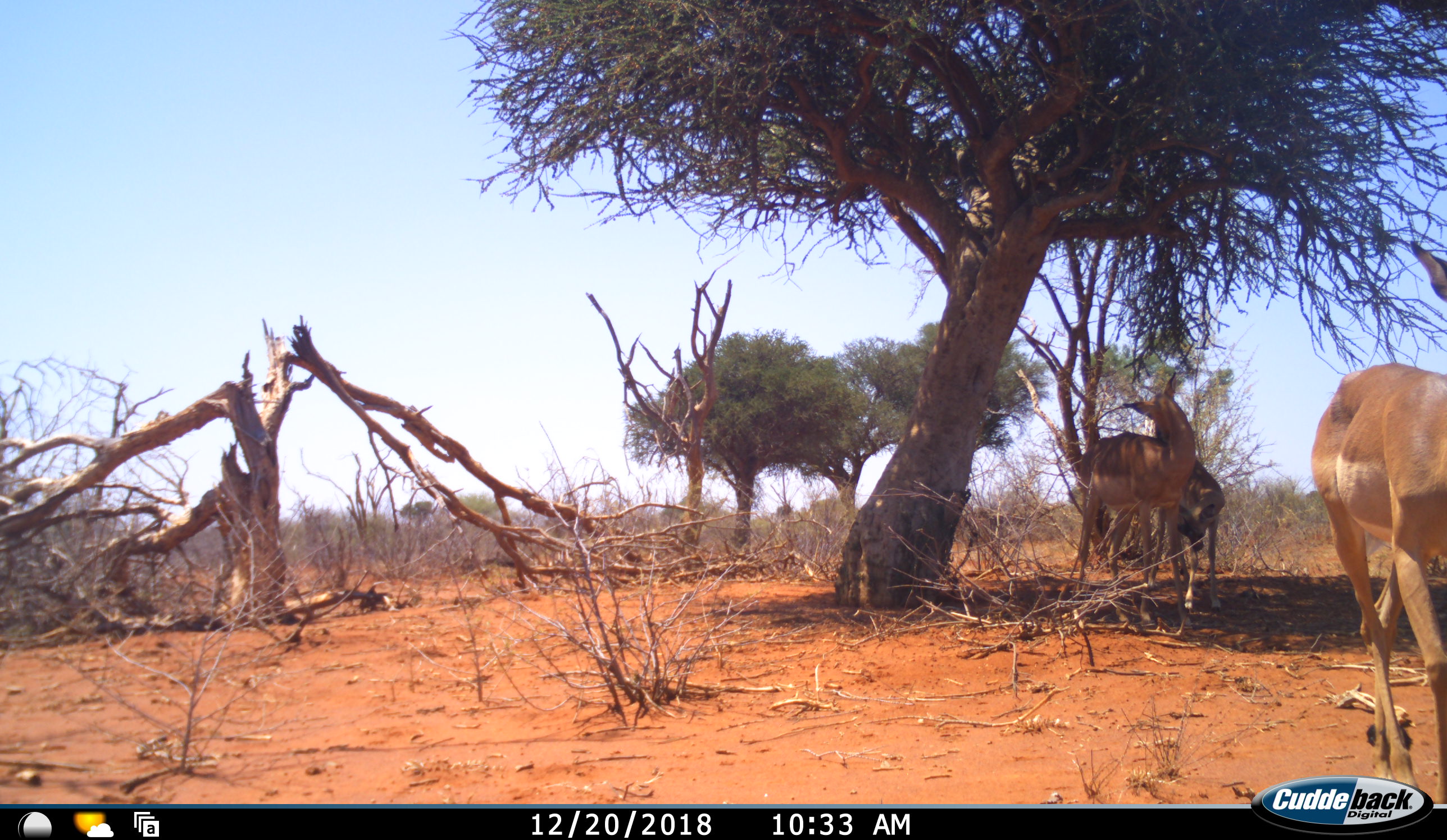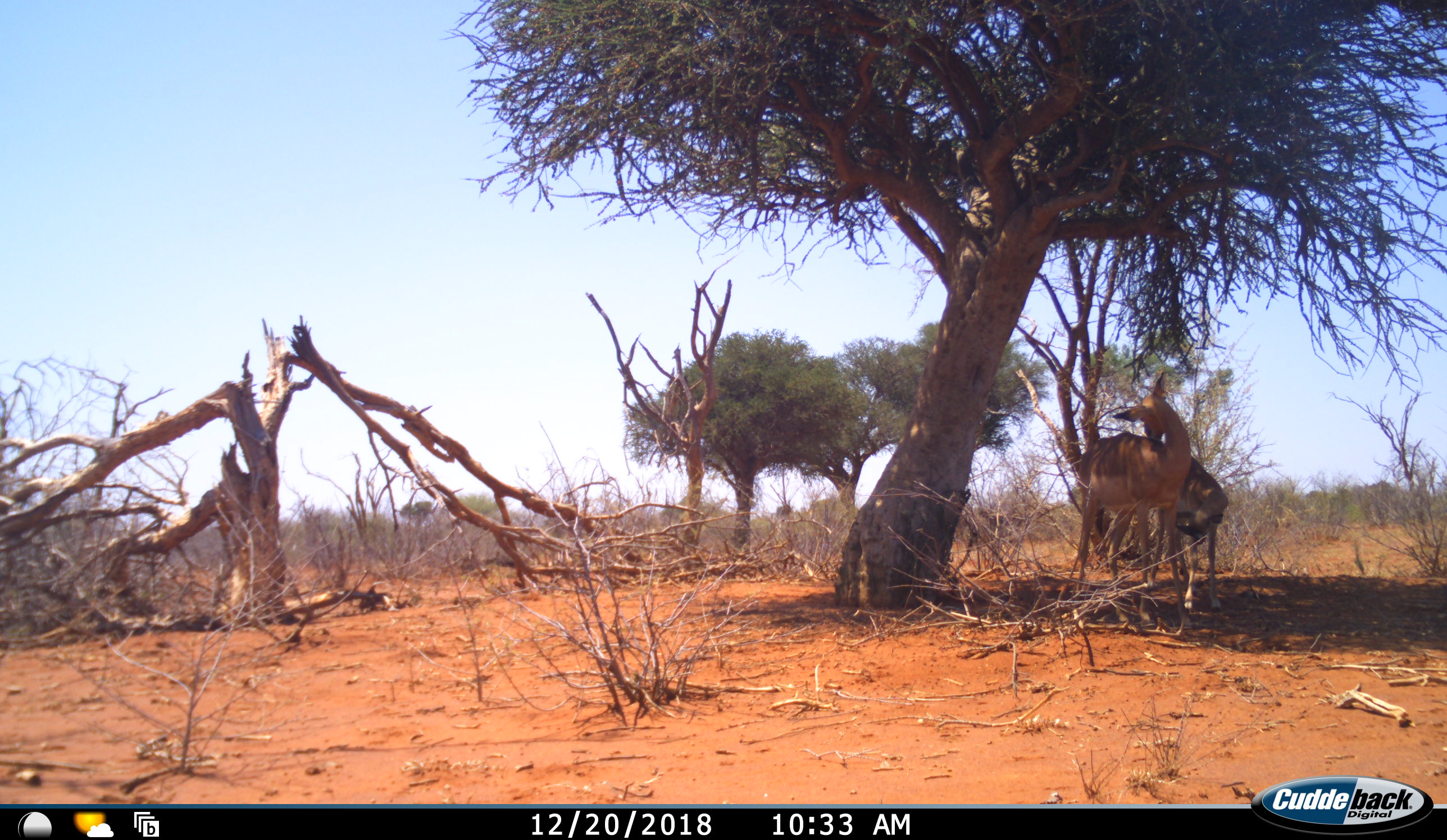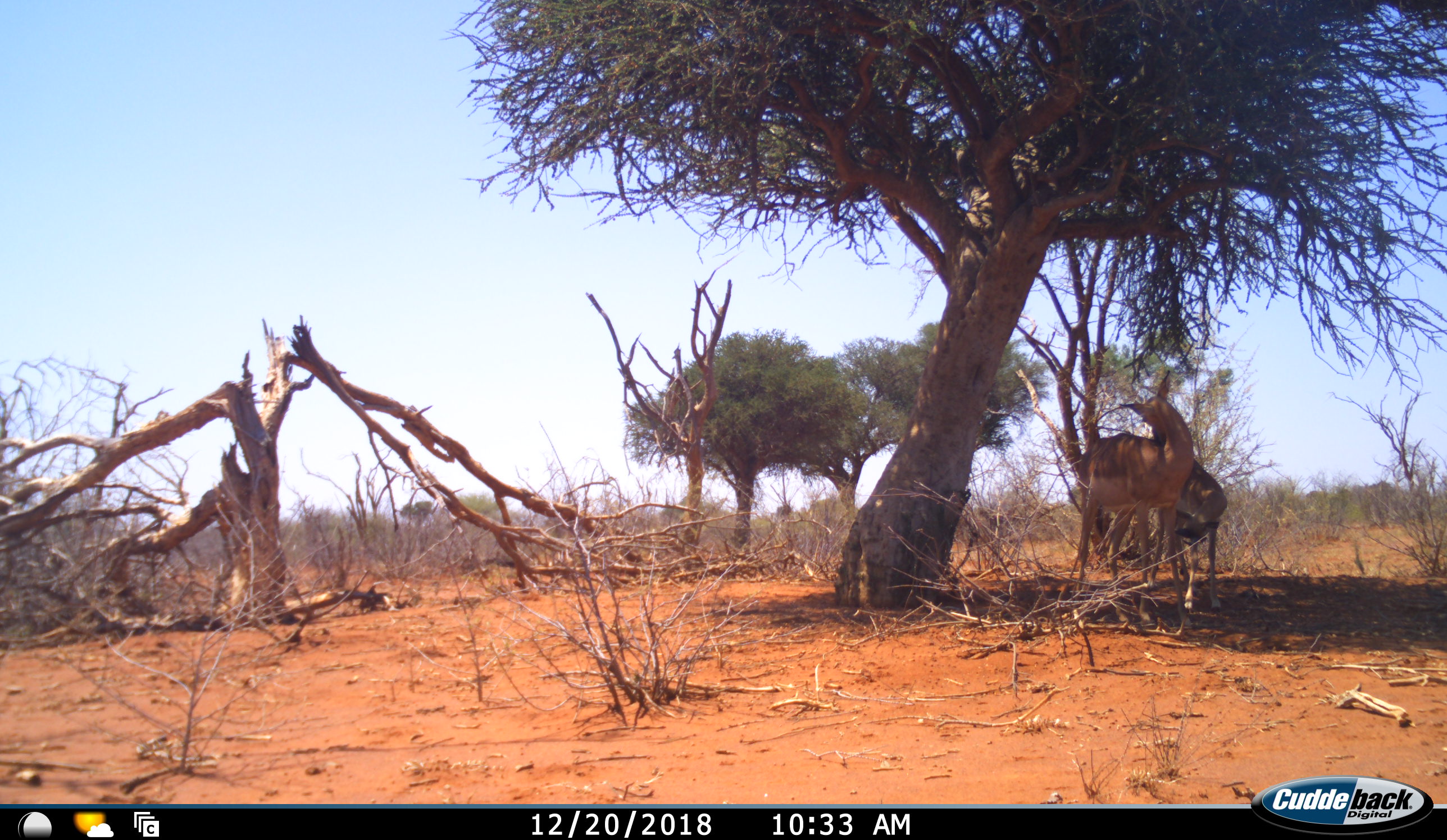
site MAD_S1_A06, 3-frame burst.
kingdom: Animalia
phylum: Chordata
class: Mammalia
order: Artiodactyla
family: Bovidae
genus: Aepyceros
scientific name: Aepyceros melampus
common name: impala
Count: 3.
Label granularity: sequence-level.